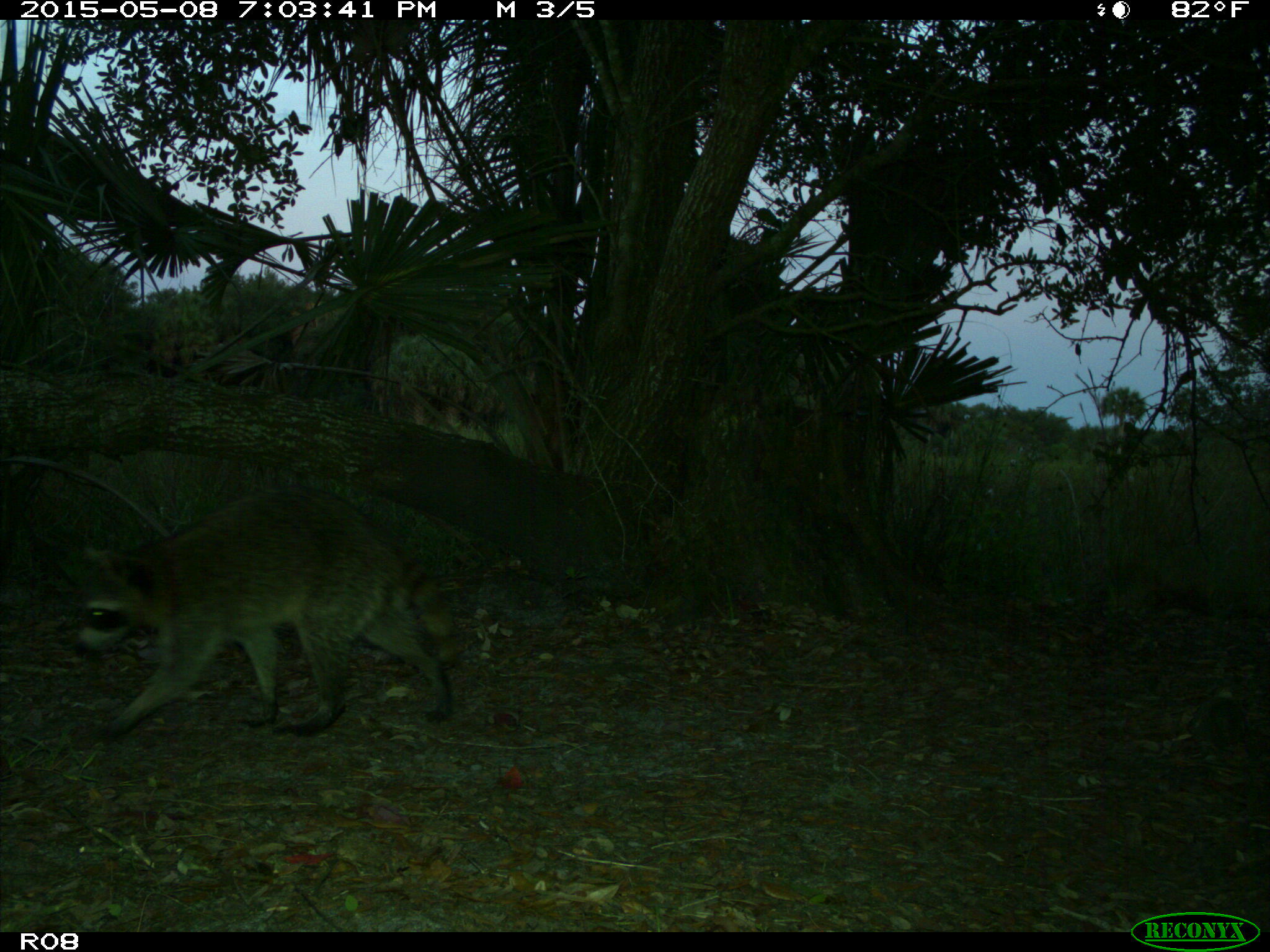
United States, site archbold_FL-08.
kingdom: Animalia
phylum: Chordata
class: Mammalia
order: Carnivora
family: Procyonidae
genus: Procyon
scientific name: Procyon lotor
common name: common raccoon